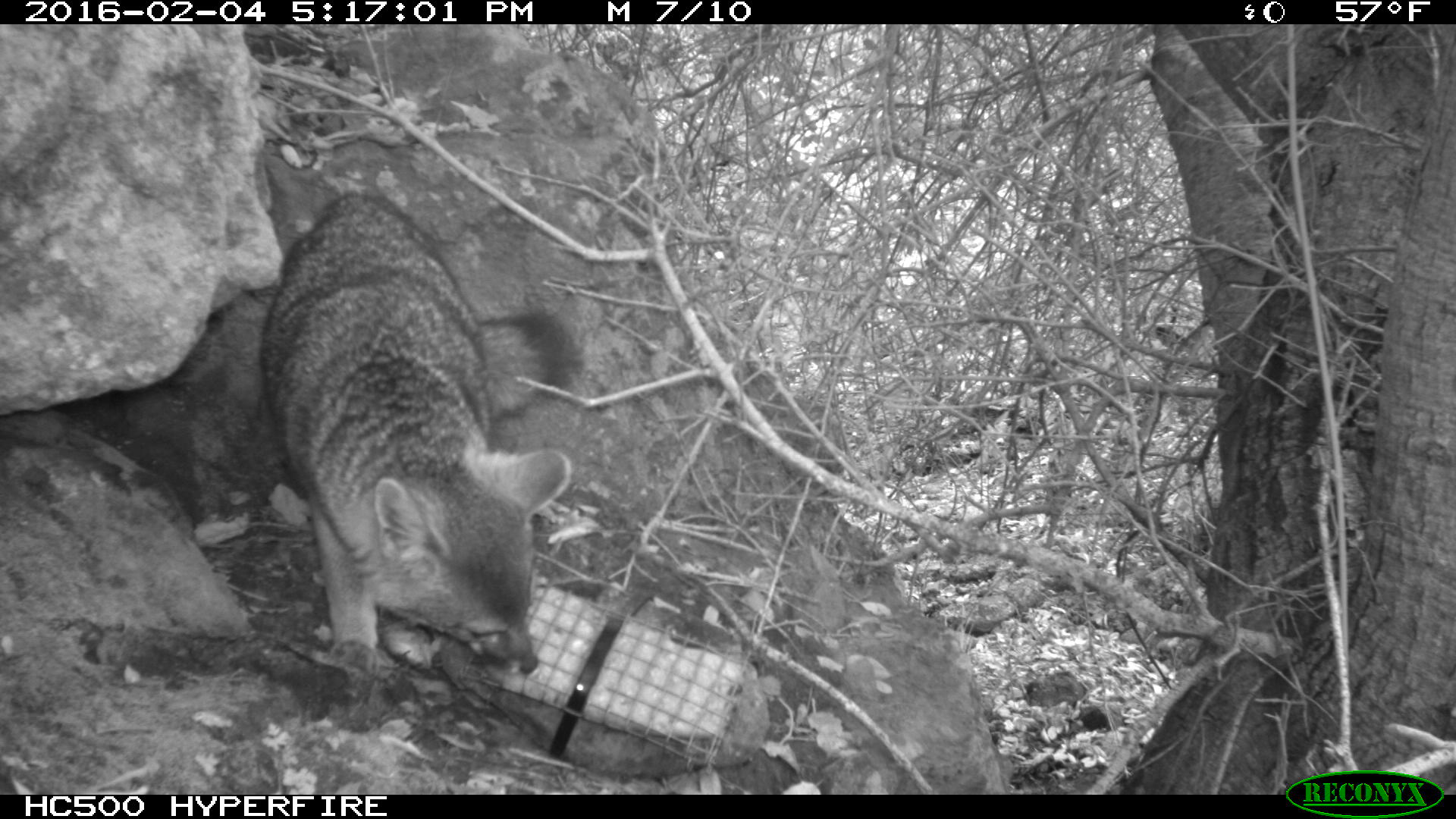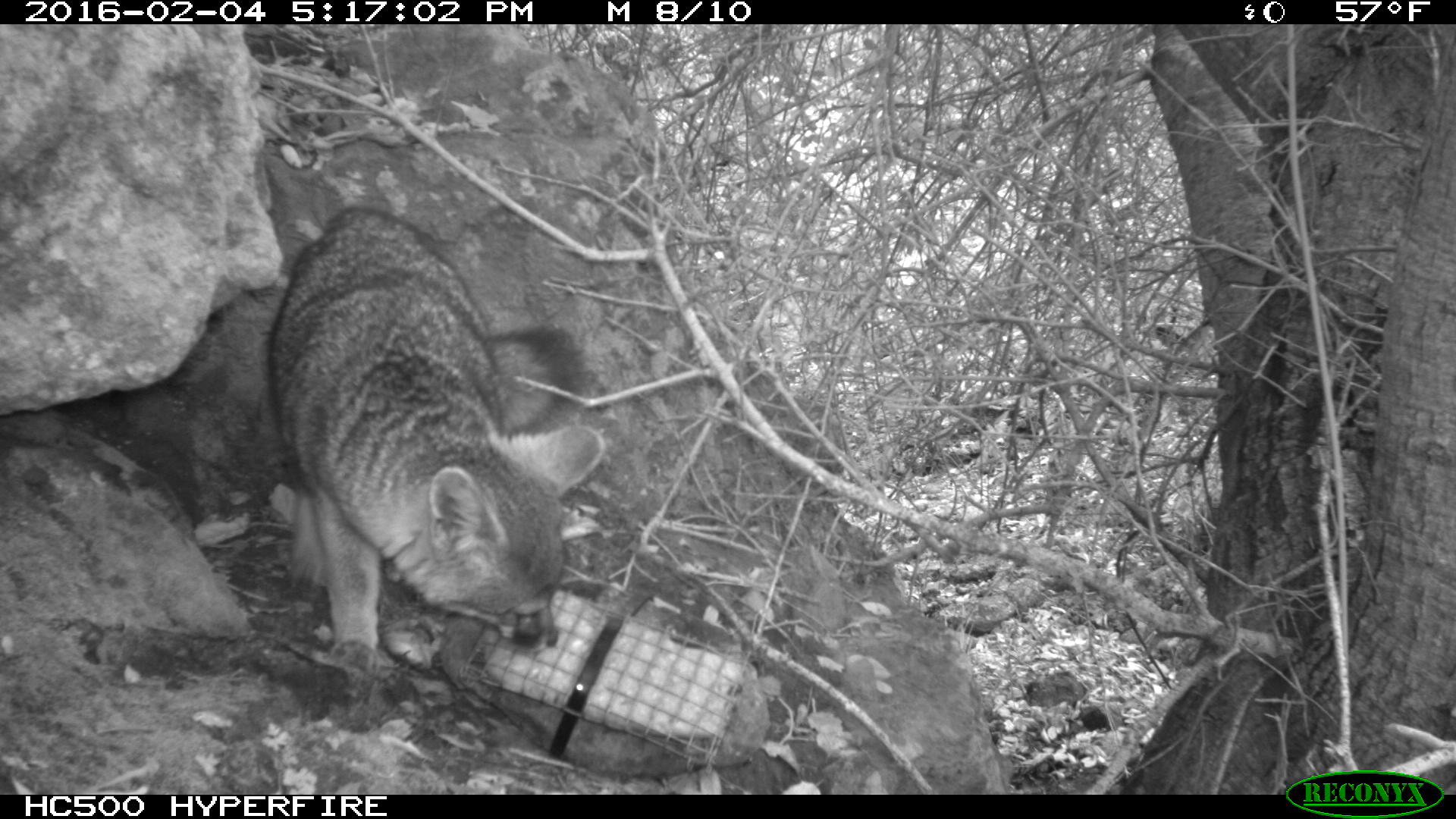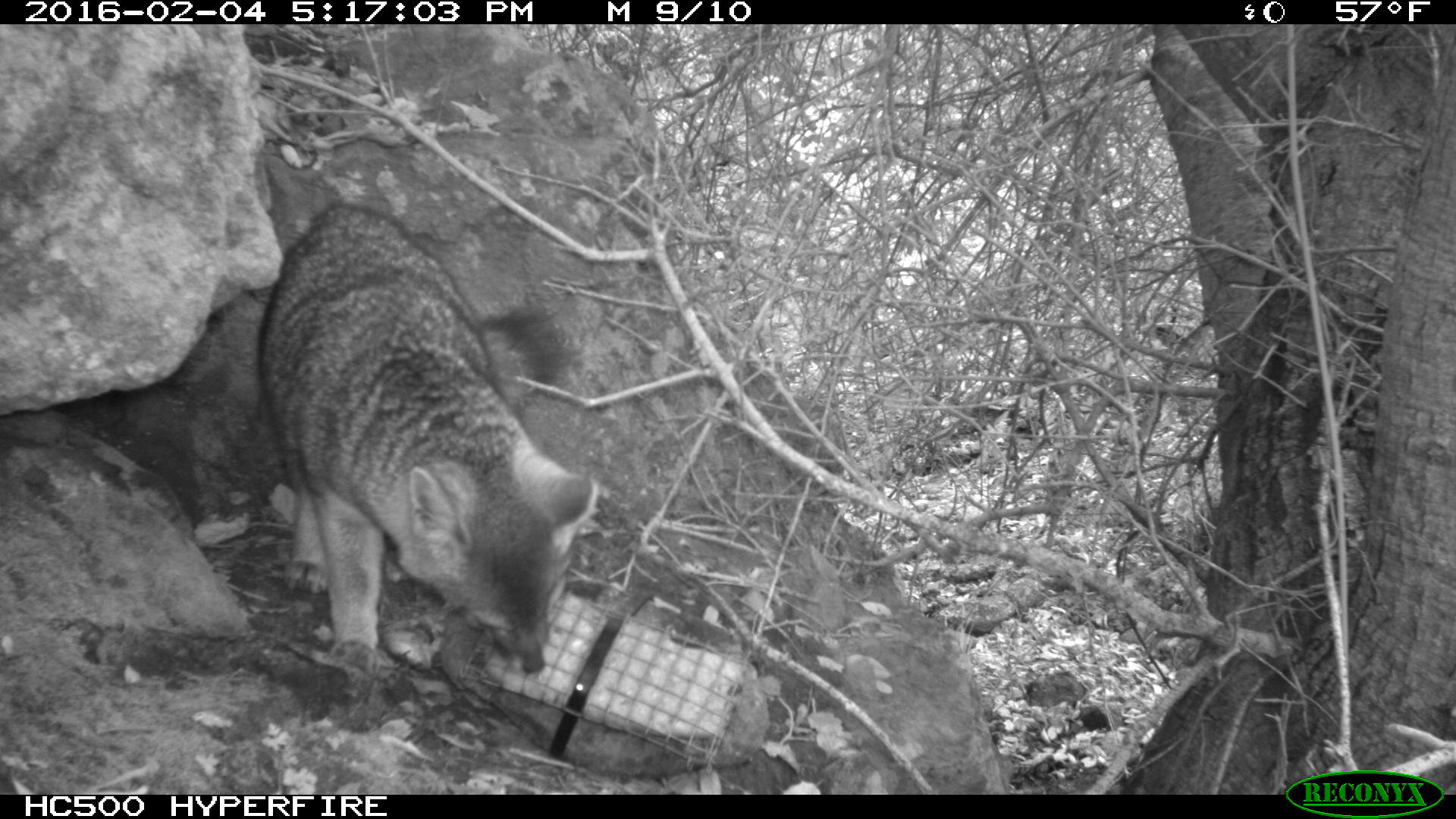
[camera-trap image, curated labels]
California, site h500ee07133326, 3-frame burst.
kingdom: Animalia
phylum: Chordata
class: Mammalia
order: Carnivora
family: Canidae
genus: Urocyon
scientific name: Urocyon littoralis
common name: island fox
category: fox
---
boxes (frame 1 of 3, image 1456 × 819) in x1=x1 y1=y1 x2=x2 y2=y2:
fox: x1=256 y1=190 x2=582 y2=674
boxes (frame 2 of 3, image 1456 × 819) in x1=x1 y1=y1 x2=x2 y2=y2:
fox: x1=262 y1=202 x2=605 y2=677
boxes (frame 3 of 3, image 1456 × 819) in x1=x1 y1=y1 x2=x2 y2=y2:
fox: x1=256 y1=202 x2=596 y2=674